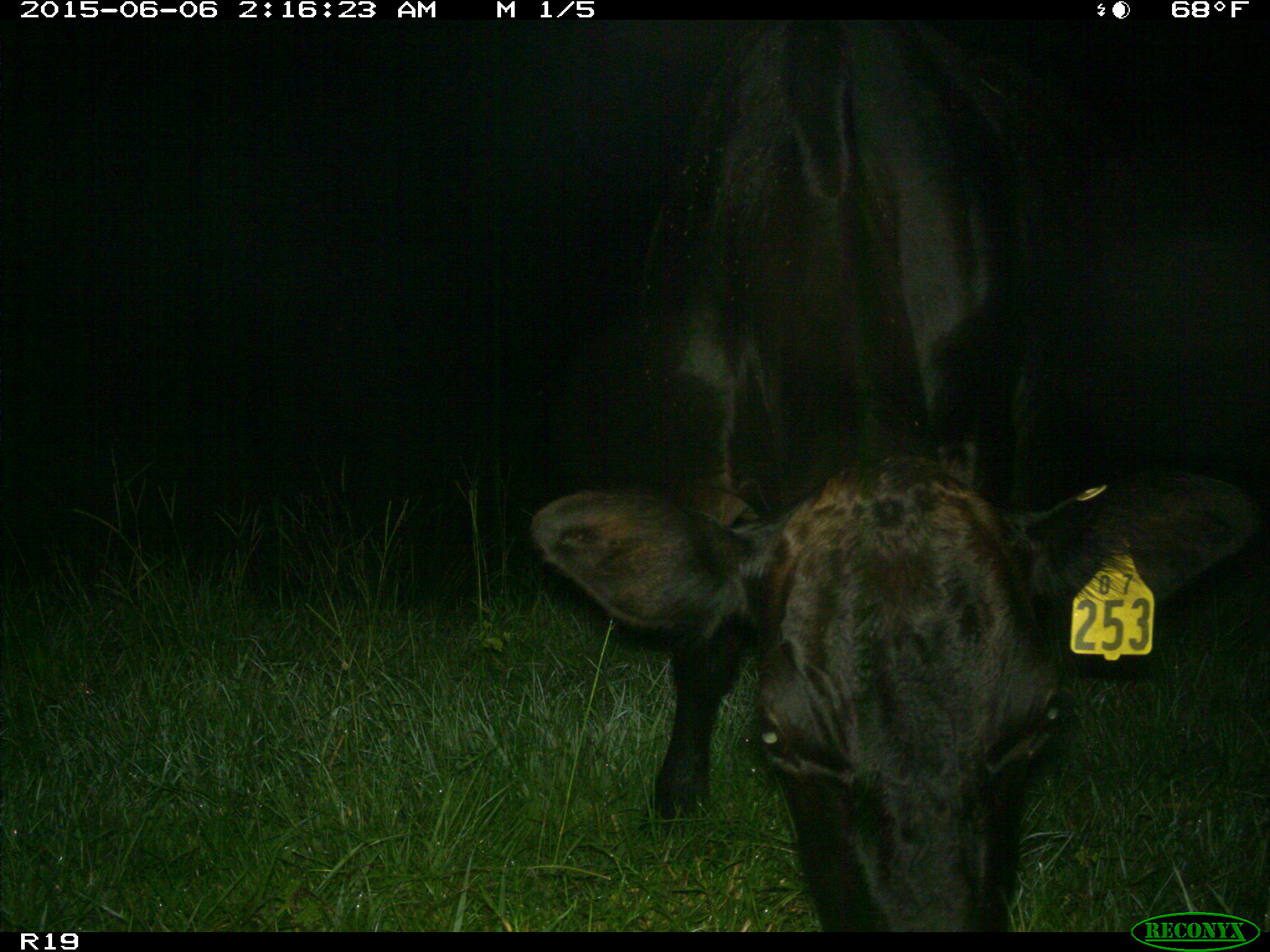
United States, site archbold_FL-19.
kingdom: Animalia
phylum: Chordata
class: Mammalia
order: Artiodactyla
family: Bovidae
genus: Bos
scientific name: Bos taurus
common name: domestic cow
Bos taurus (domestic cow).